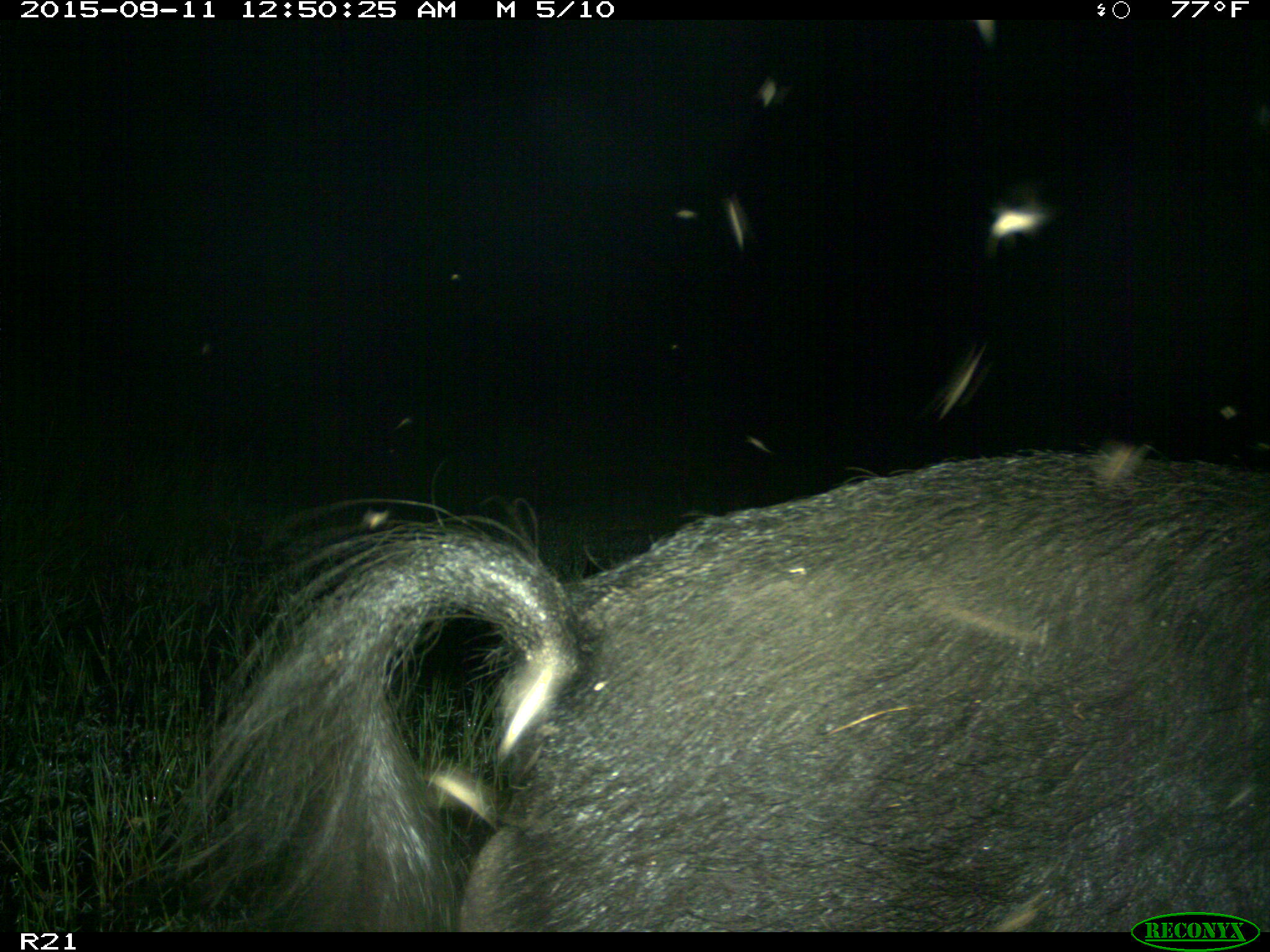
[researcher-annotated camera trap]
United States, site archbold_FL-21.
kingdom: Animalia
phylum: Chordata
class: Mammalia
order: Artiodactyla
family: Suidae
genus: Sus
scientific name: Sus scrofa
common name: wild boar